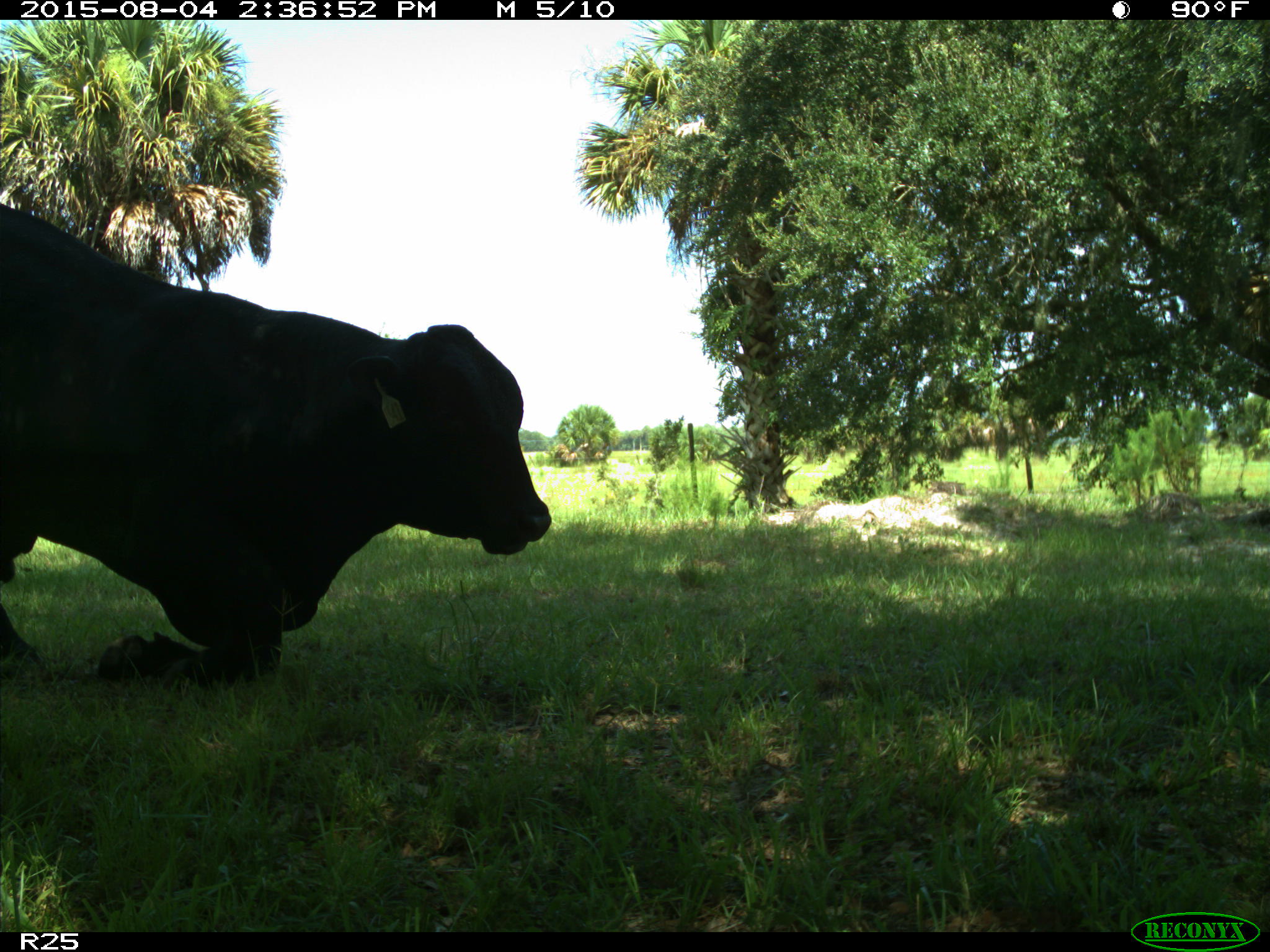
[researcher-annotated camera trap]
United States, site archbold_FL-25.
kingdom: Animalia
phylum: Chordata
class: Mammalia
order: Artiodactyla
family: Bovidae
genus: Bos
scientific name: Bos taurus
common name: domestic cow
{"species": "Bos taurus (domestic cow)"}